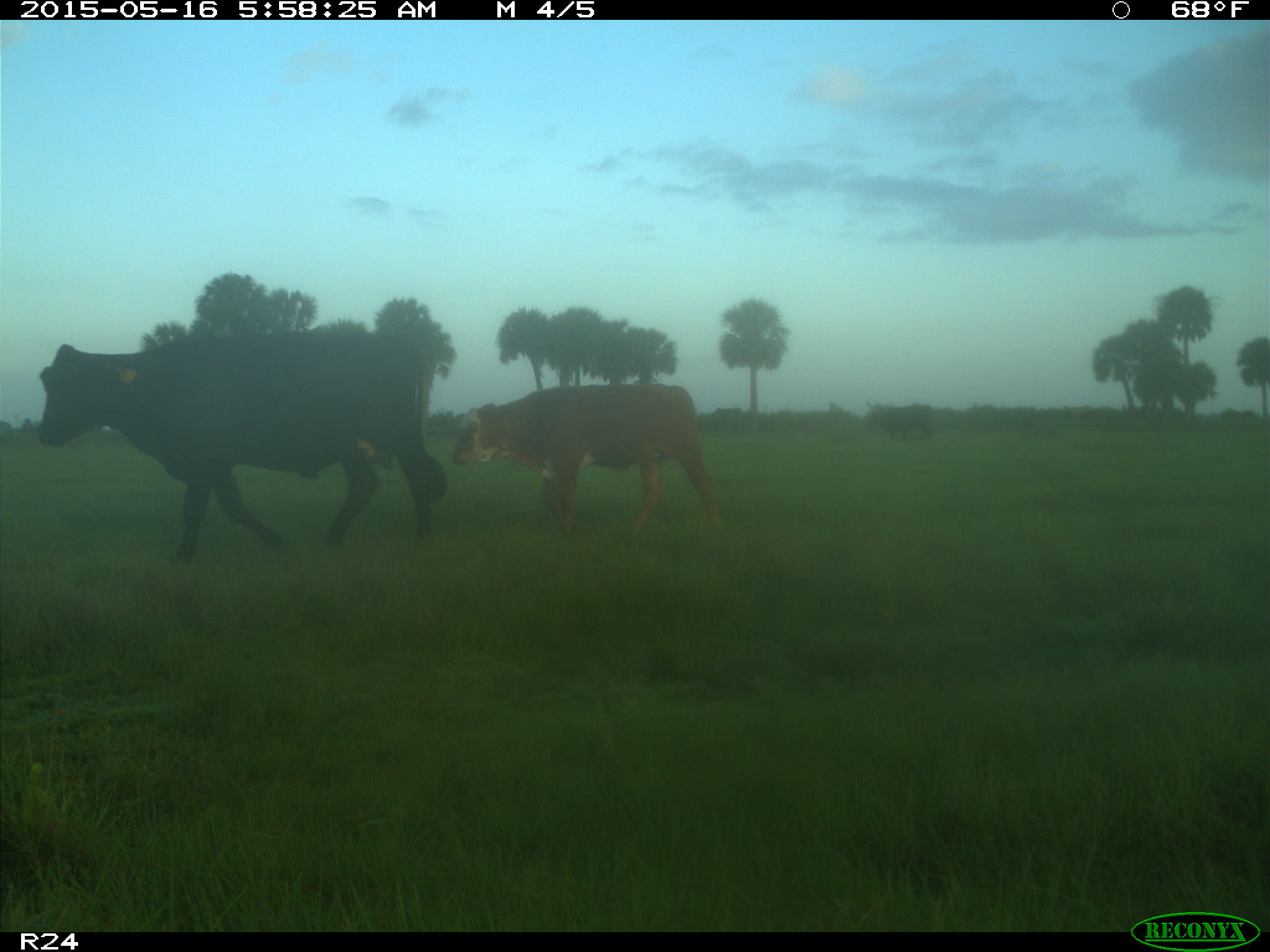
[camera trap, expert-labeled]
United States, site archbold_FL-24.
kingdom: Animalia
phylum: Chordata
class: Mammalia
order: Artiodactyla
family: Bovidae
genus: Bos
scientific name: Bos taurus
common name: domestic cow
Bos taurus (domestic cow).